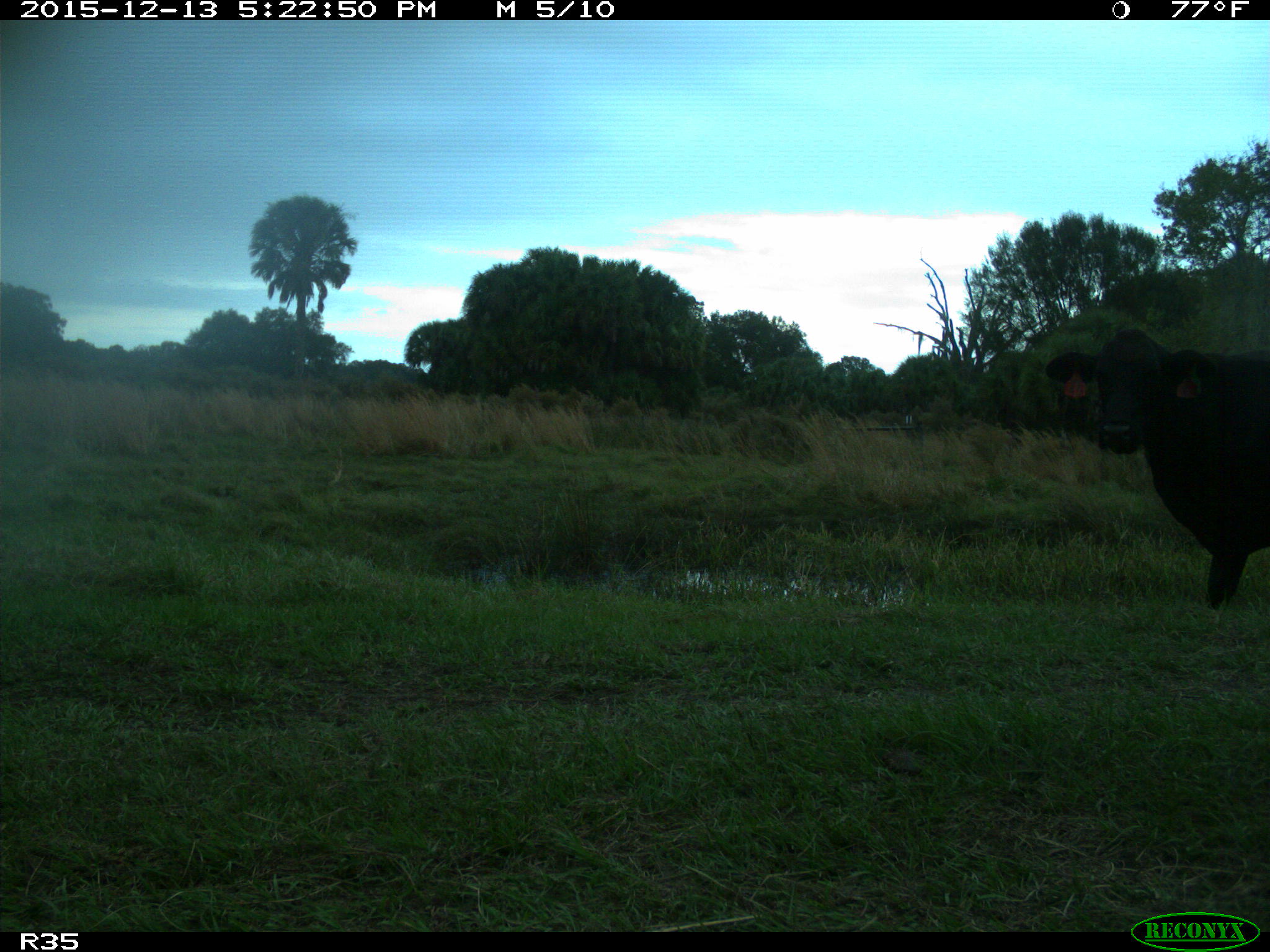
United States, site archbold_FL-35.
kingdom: Animalia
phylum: Chordata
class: Mammalia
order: Artiodactyla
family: Bovidae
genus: Bos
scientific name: Bos taurus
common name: domestic cow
Bos taurus (domestic cow).